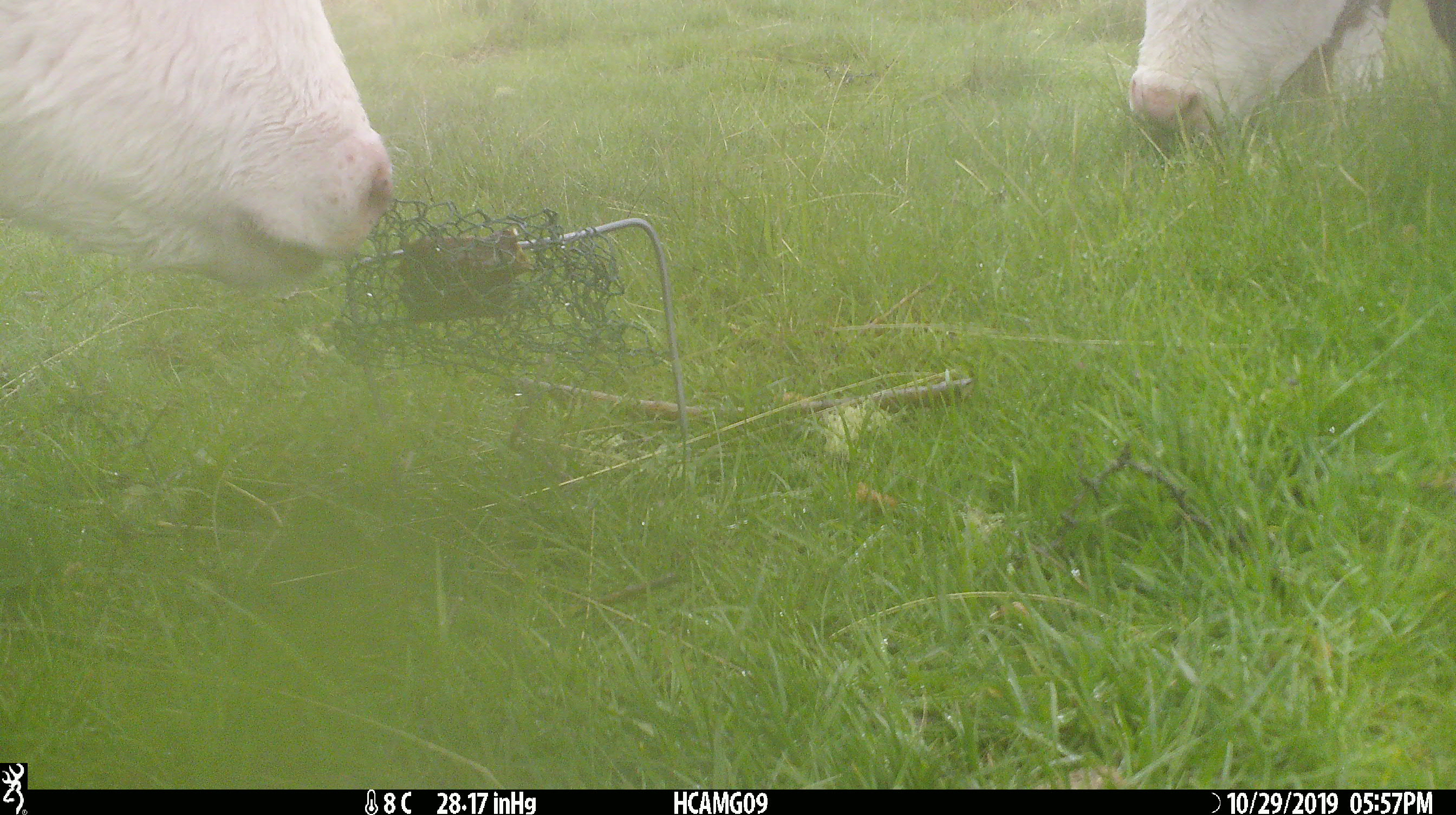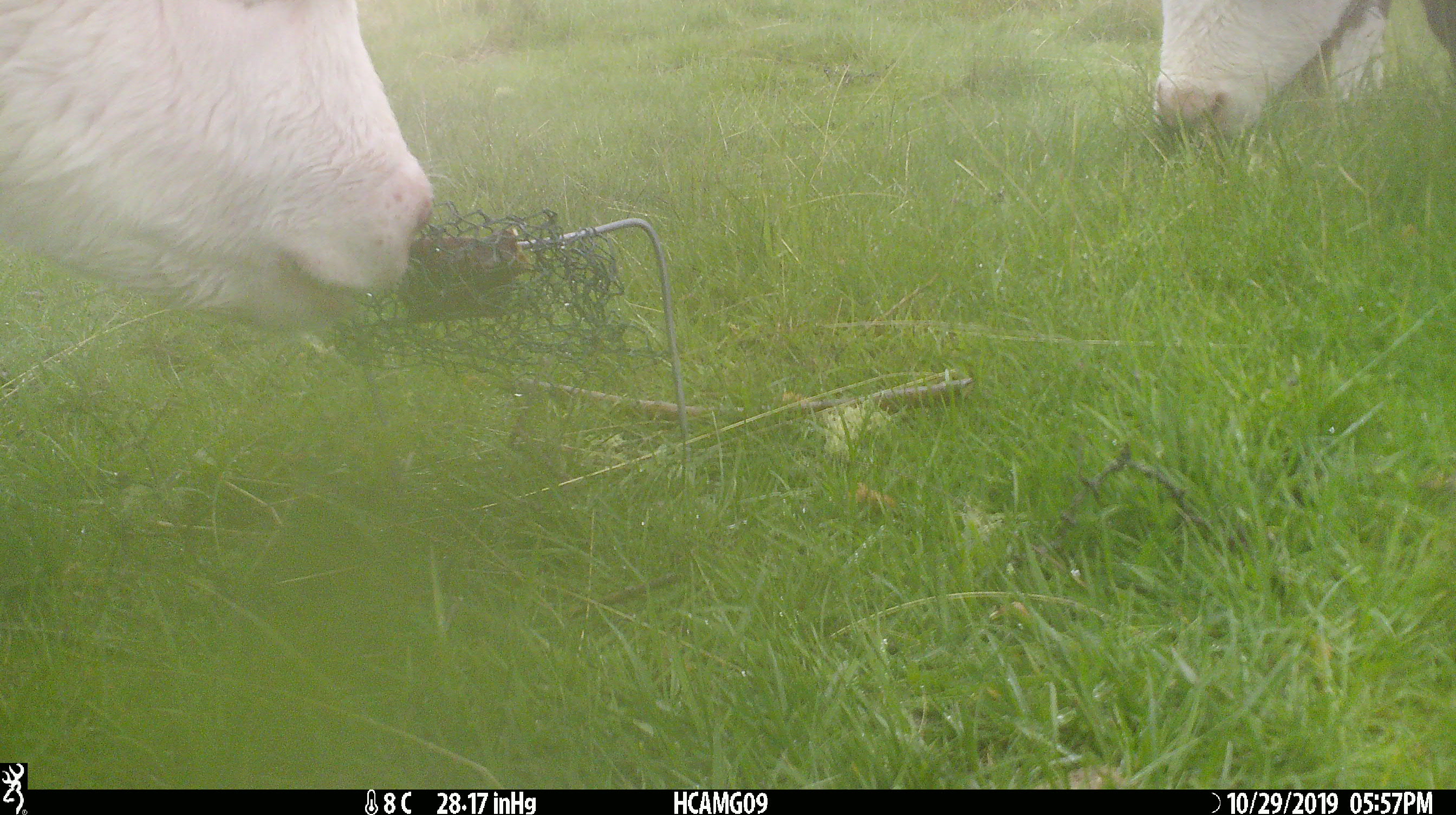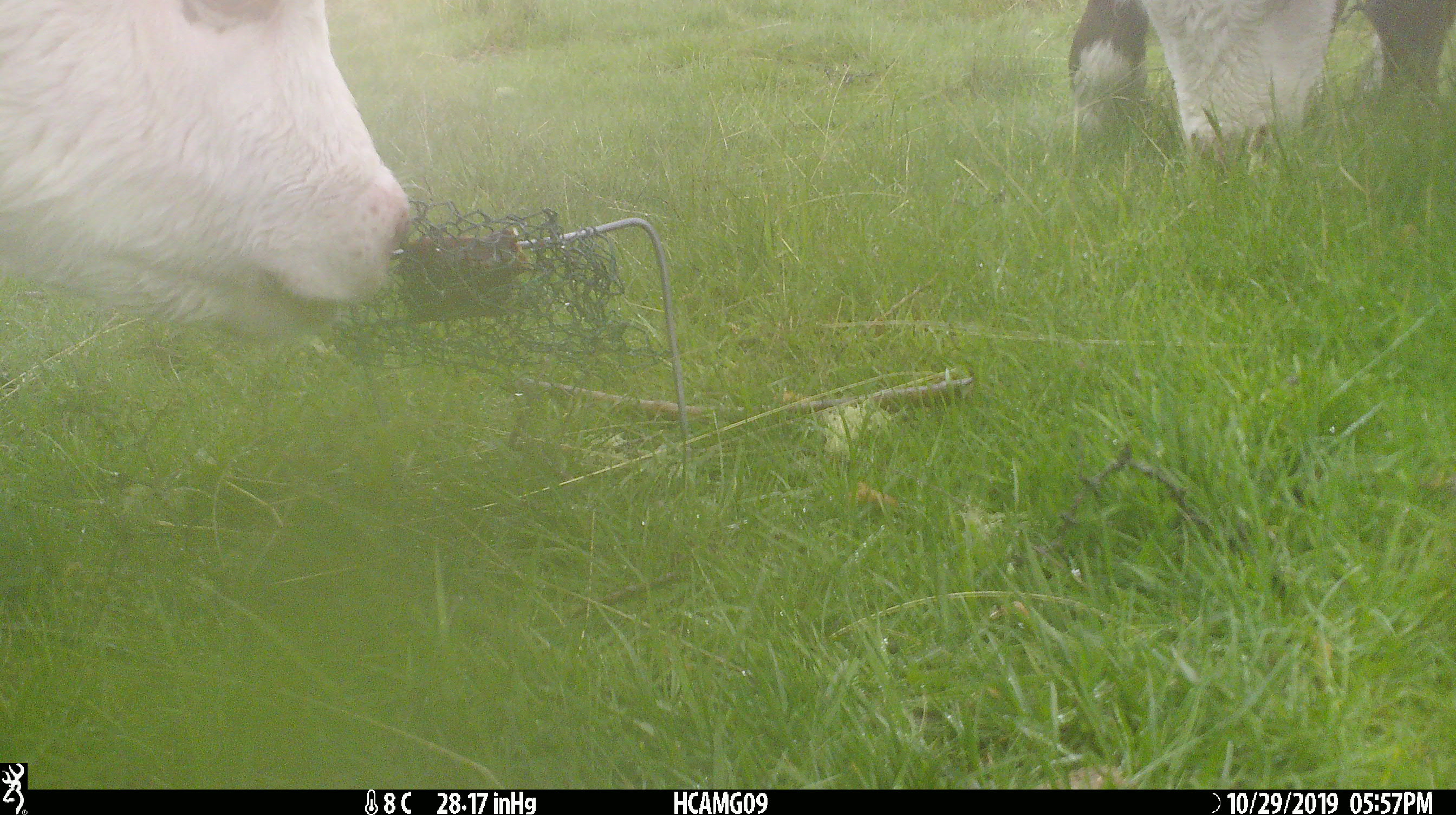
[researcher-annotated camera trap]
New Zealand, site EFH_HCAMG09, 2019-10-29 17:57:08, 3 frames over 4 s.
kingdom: Animalia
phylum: Chordata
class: Mammalia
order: Artiodactyla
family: Bovidae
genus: Bos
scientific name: Bos taurus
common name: domestic cow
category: cow